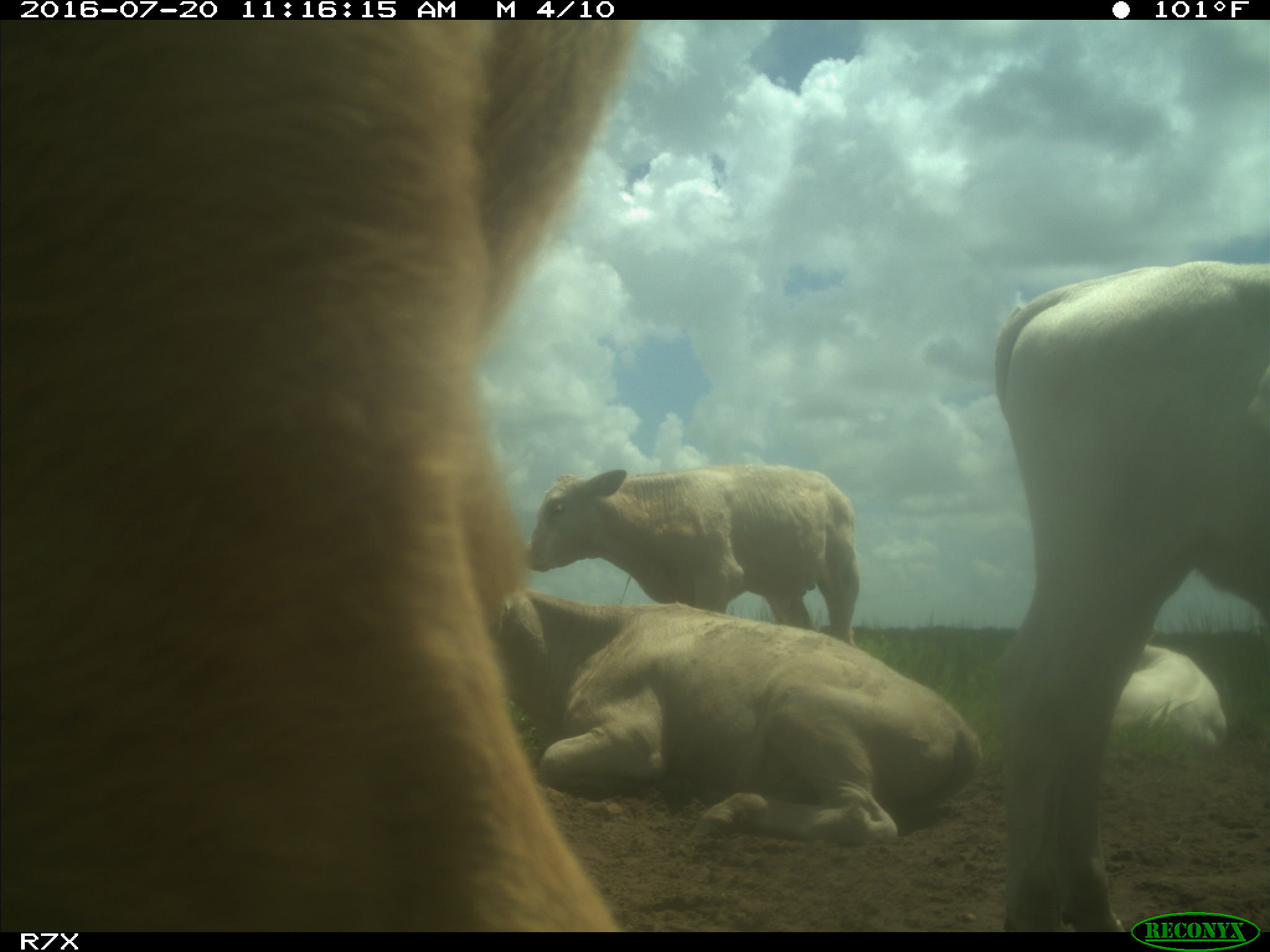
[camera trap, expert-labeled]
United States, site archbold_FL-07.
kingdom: Animalia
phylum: Chordata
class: Mammalia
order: Artiodactyla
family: Bovidae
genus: Bos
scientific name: Bos taurus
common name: domestic cow